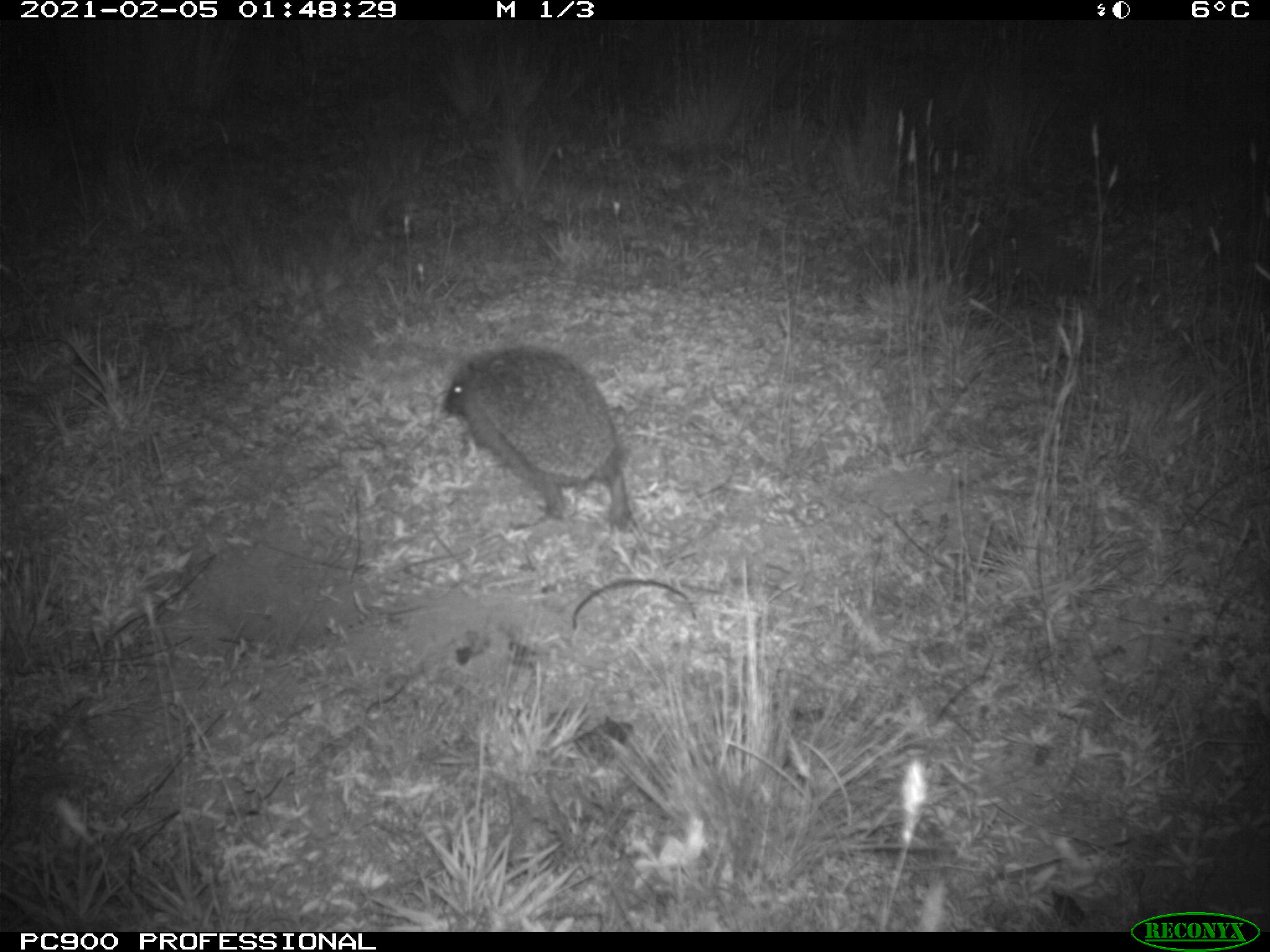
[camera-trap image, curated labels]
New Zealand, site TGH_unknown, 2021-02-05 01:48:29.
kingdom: Animalia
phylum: Chordata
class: Mammalia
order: Eulipotyphla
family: Erinaceidae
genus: Erinaceus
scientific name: Erinaceus europaeus europaeus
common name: european hedgehog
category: hedgehog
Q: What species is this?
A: Hedgehog (european hedgehog) (Erinaceus europaeus europaeus).